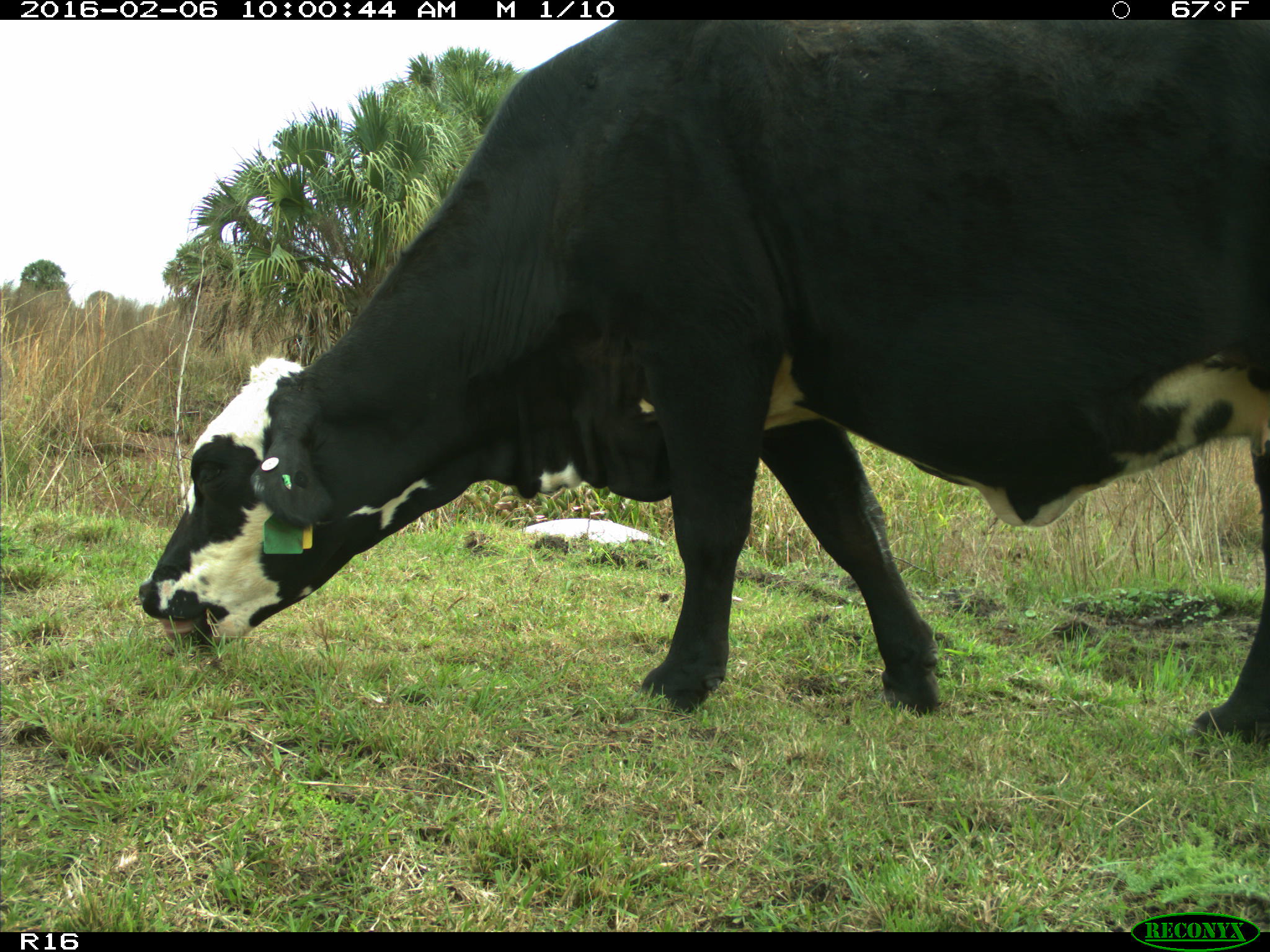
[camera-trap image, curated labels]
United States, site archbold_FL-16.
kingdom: Animalia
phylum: Chordata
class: Mammalia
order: Artiodactyla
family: Bovidae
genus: Bos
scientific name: Bos taurus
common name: domestic cow